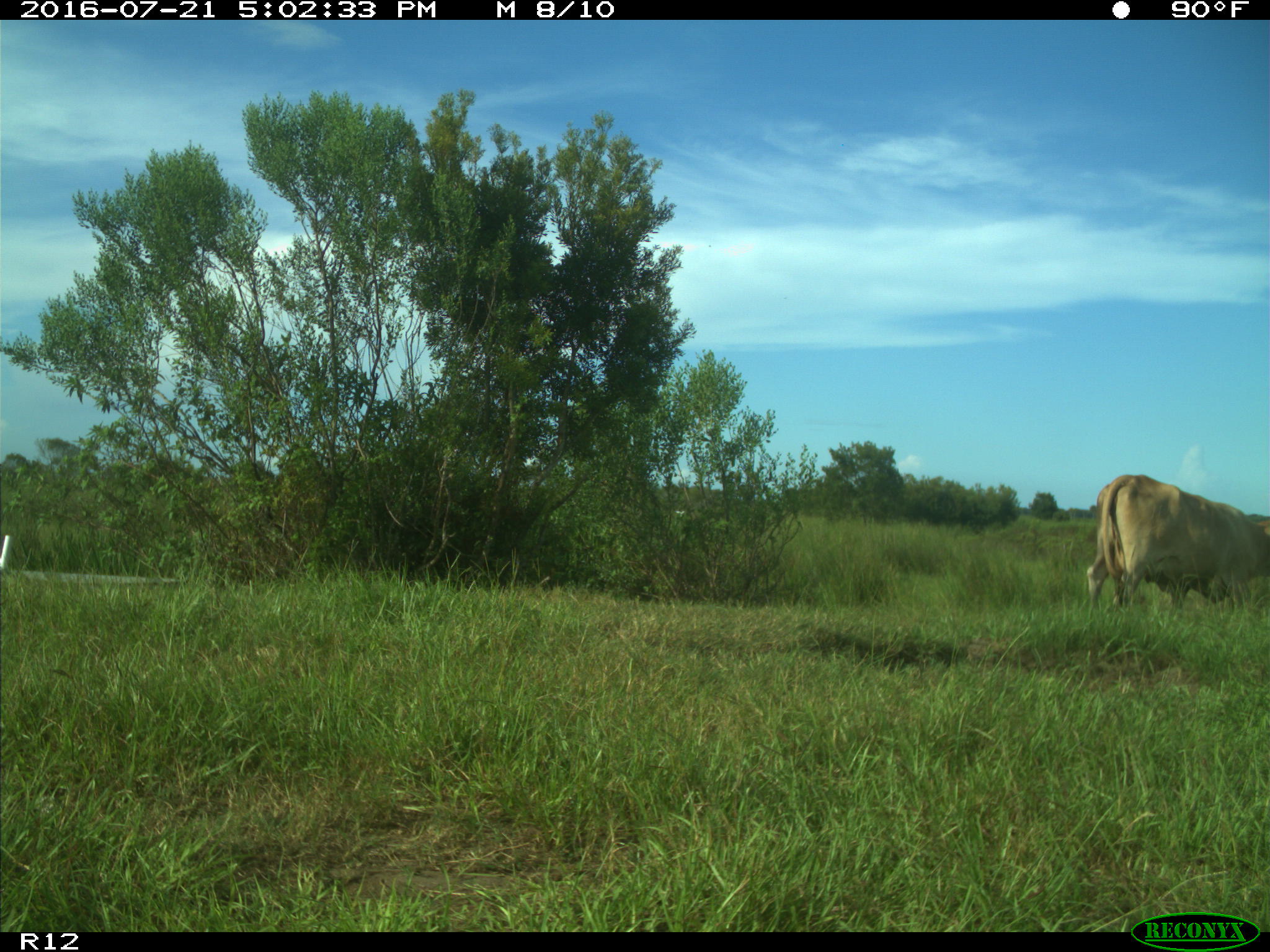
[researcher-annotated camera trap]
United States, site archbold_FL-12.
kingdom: Animalia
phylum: Chordata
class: Mammalia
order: Artiodactyla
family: Bovidae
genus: Bos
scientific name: Bos taurus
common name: domestic cow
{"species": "Bos taurus (domestic cow)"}